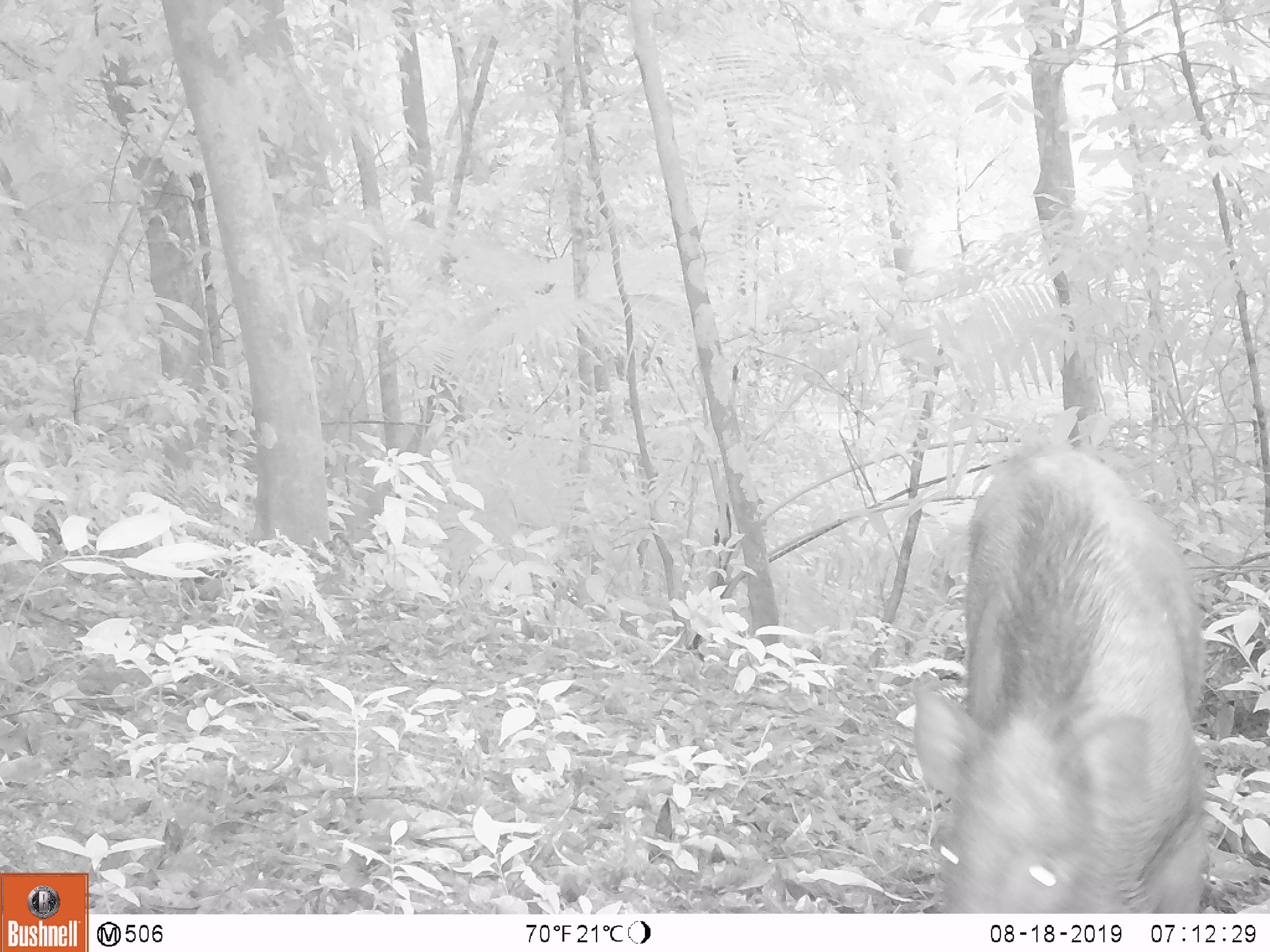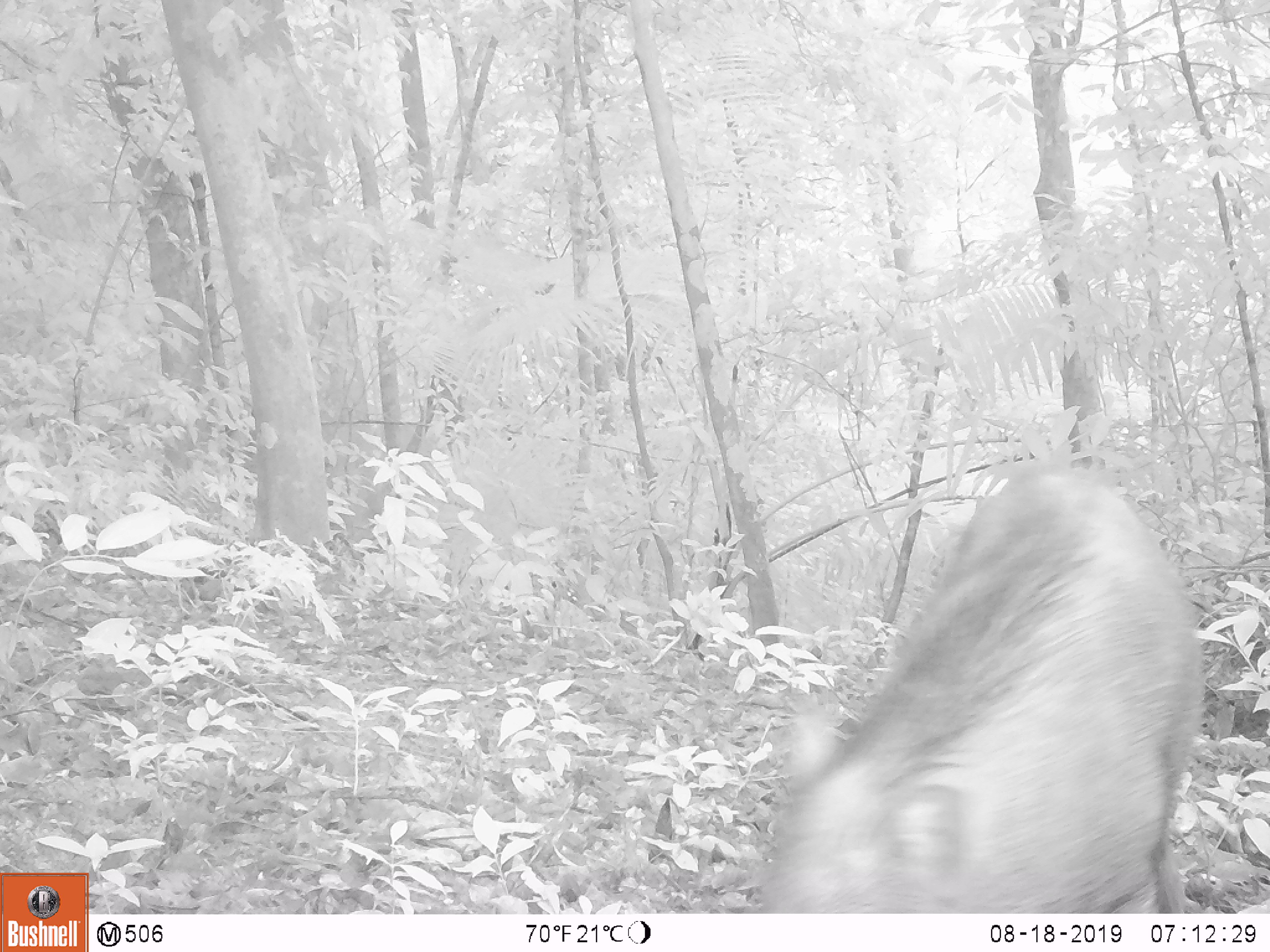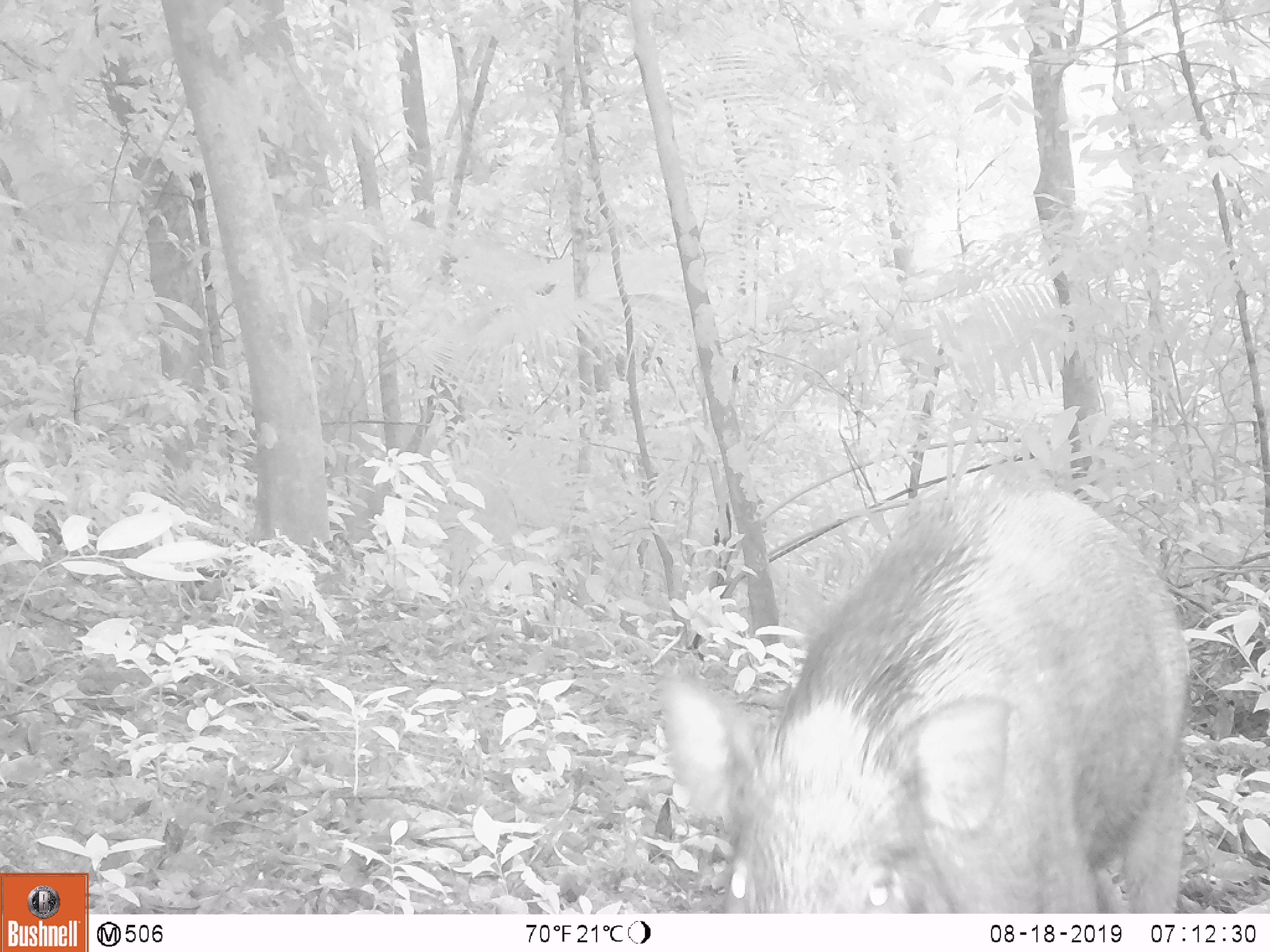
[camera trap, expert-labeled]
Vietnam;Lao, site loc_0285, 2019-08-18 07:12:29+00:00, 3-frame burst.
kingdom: Animalia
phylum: Chordata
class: Mammalia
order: Artiodactyla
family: Suidae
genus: Sus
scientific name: Sus scrofa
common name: eurasian wild pig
Eurasian wild pig (Sus scrofa). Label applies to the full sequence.